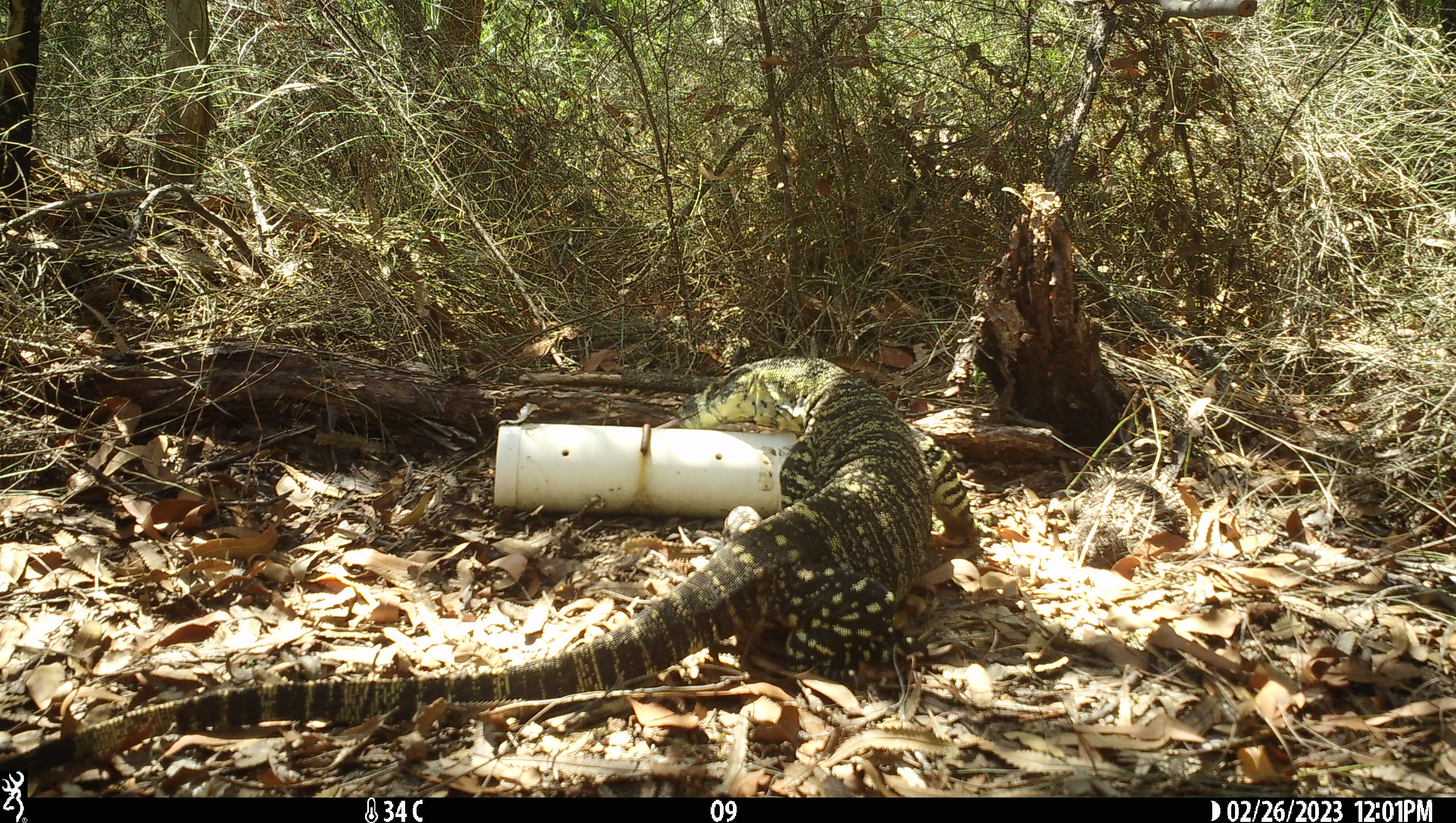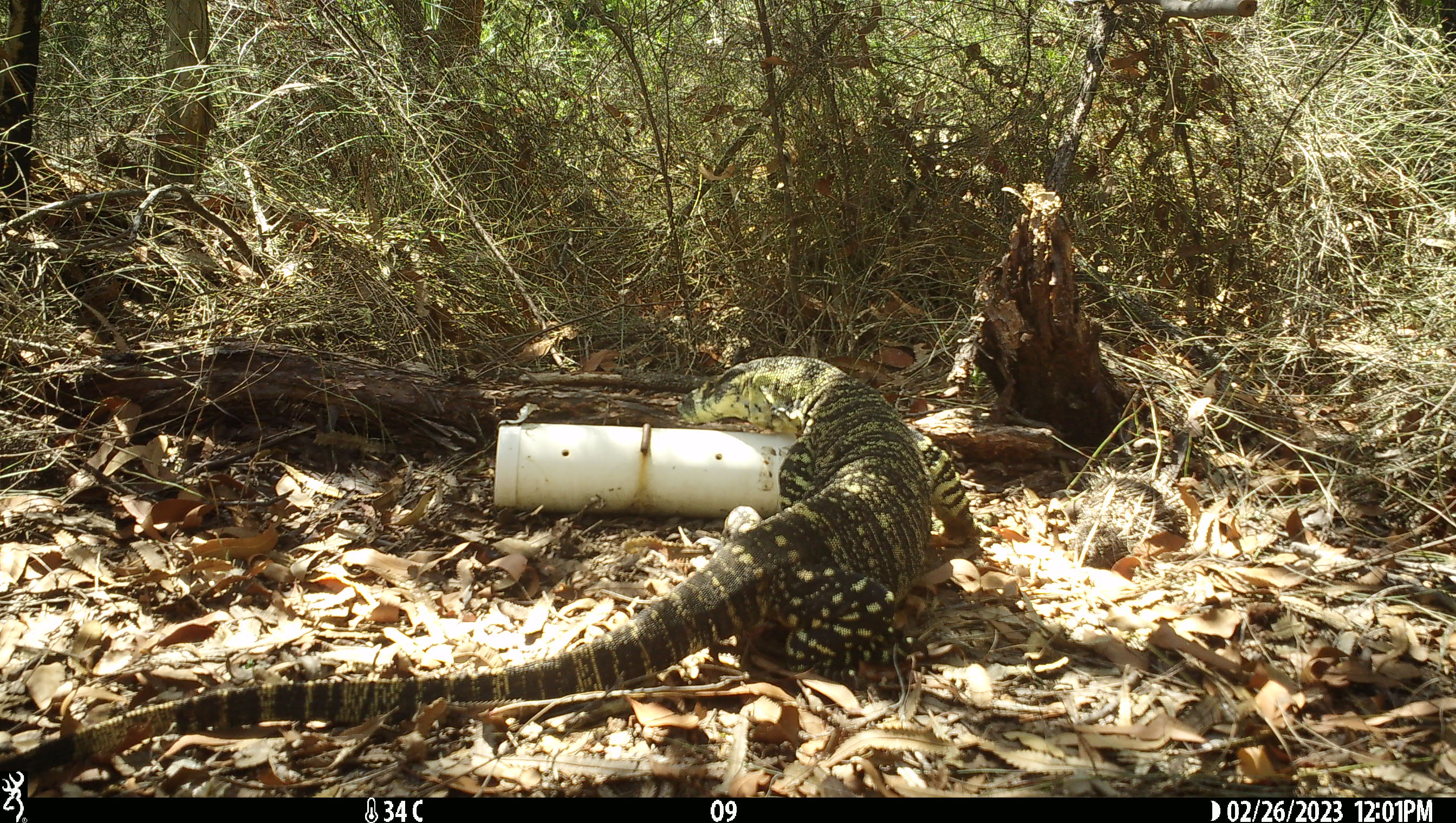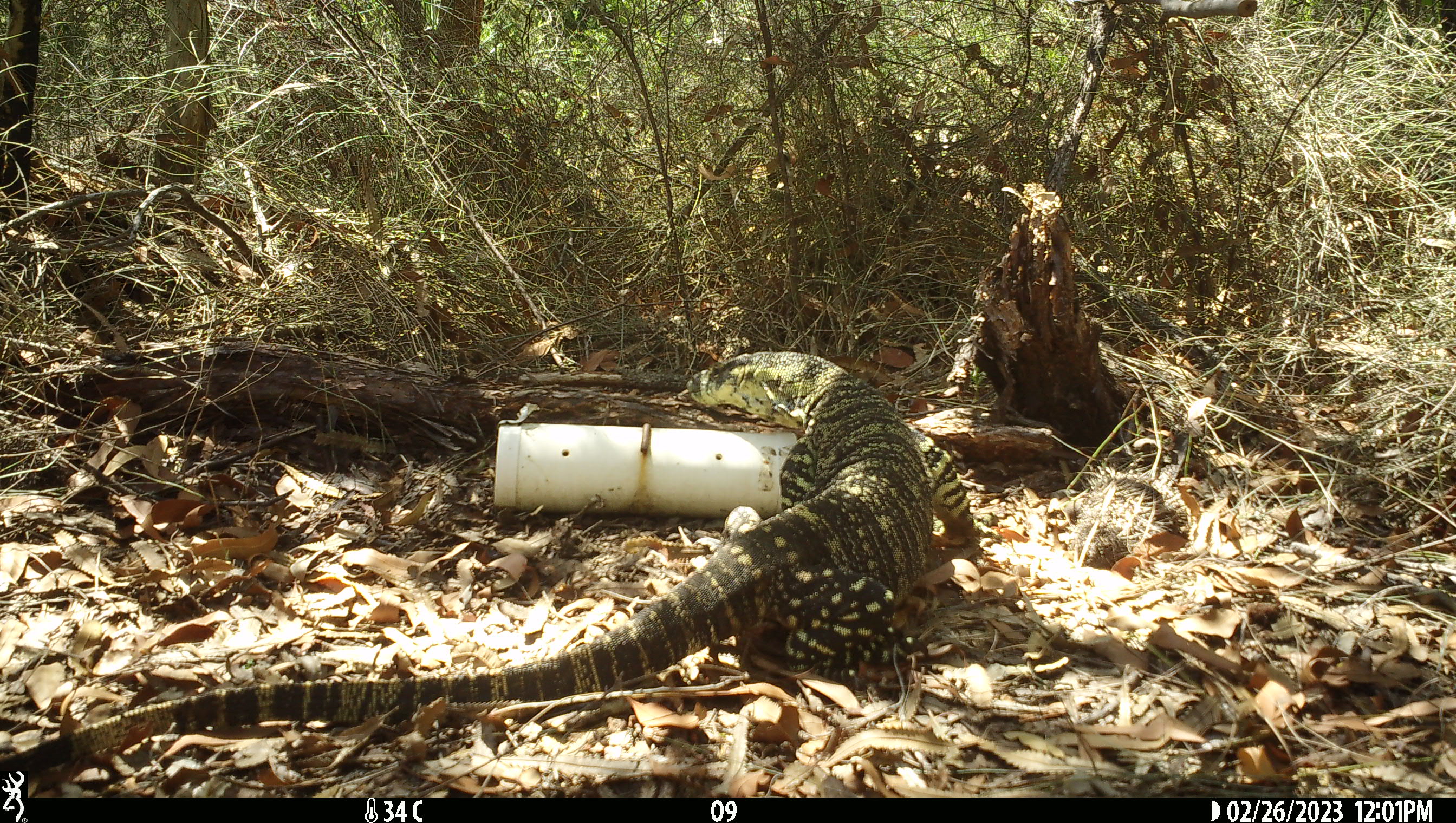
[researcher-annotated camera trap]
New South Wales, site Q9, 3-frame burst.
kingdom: Animalia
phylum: Chordata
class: Reptilia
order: Squamata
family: Varanidae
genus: Varanus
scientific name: Varanus varius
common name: lace monitor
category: goanna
Goanna (lace monitor) (Varanus varius).